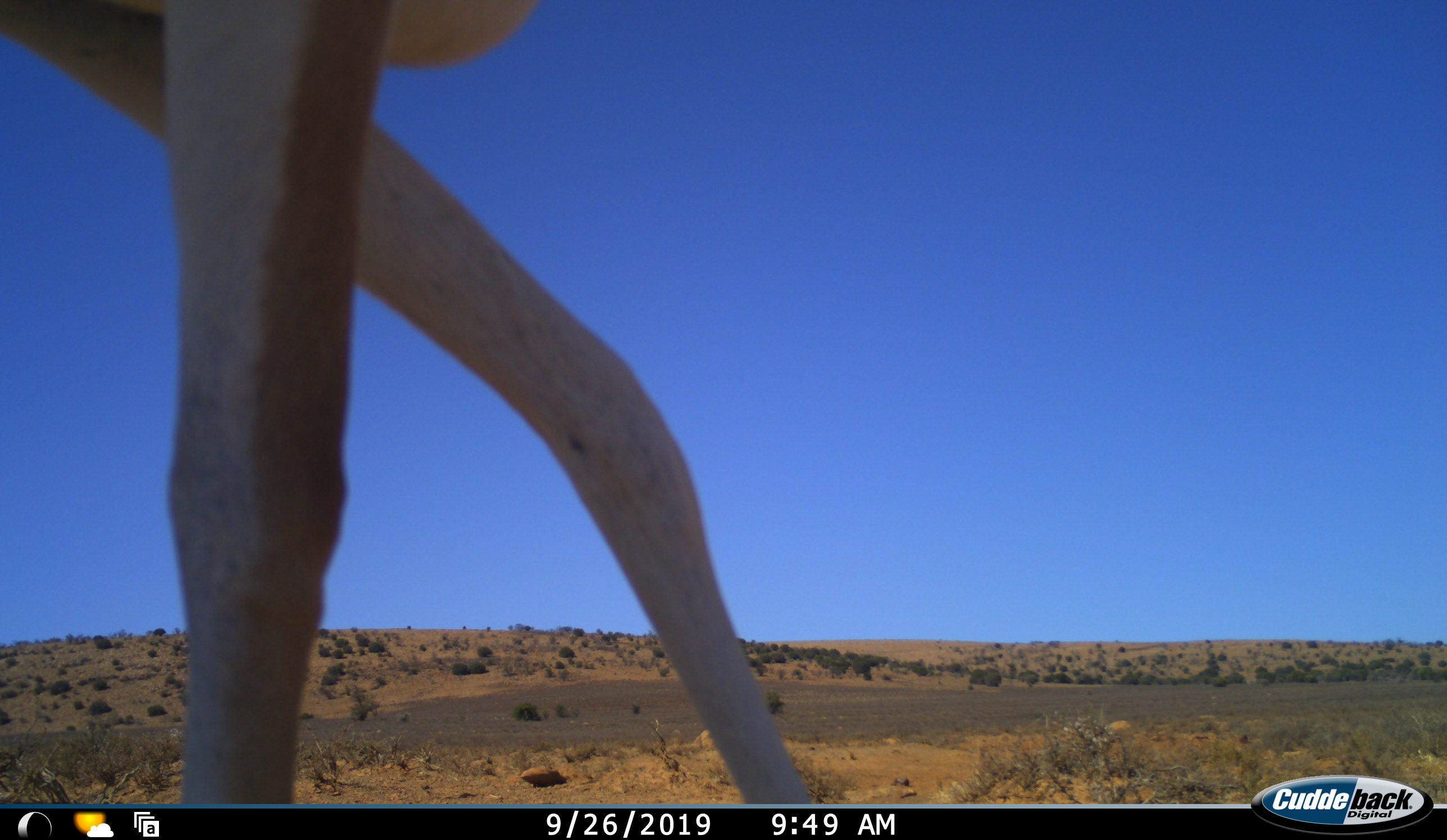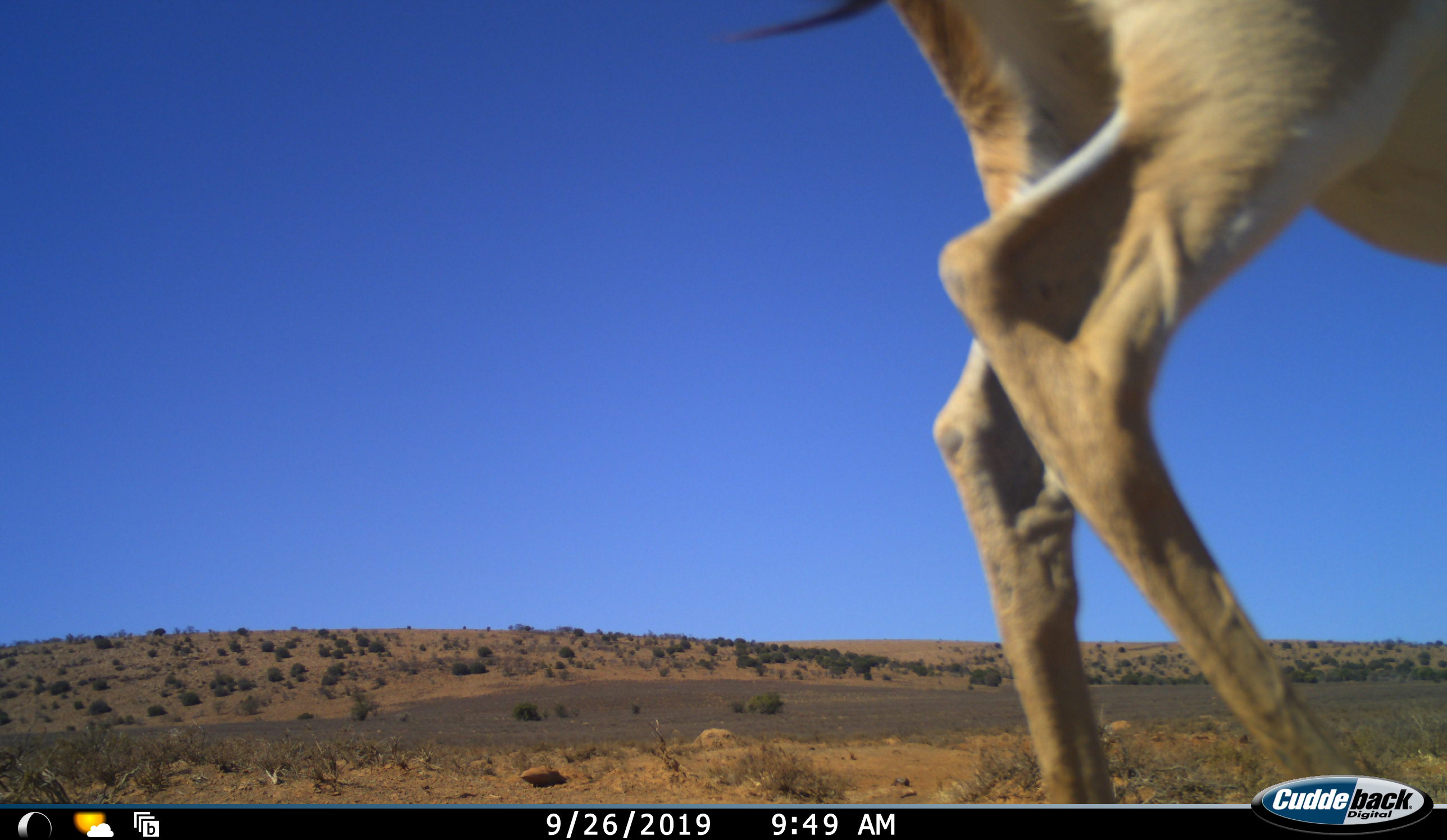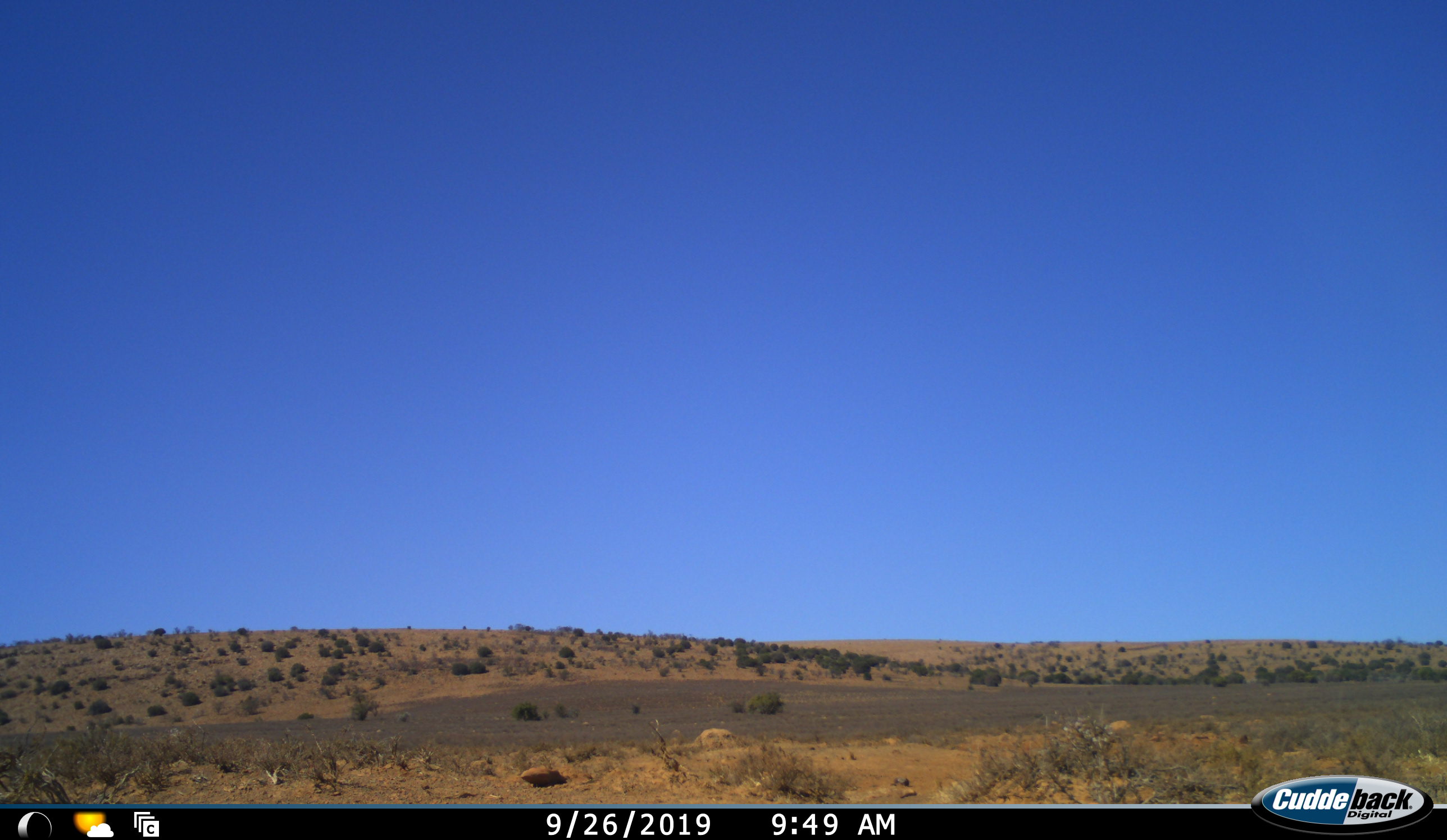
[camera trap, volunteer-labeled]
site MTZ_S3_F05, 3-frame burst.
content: unidentified animal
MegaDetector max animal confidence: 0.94